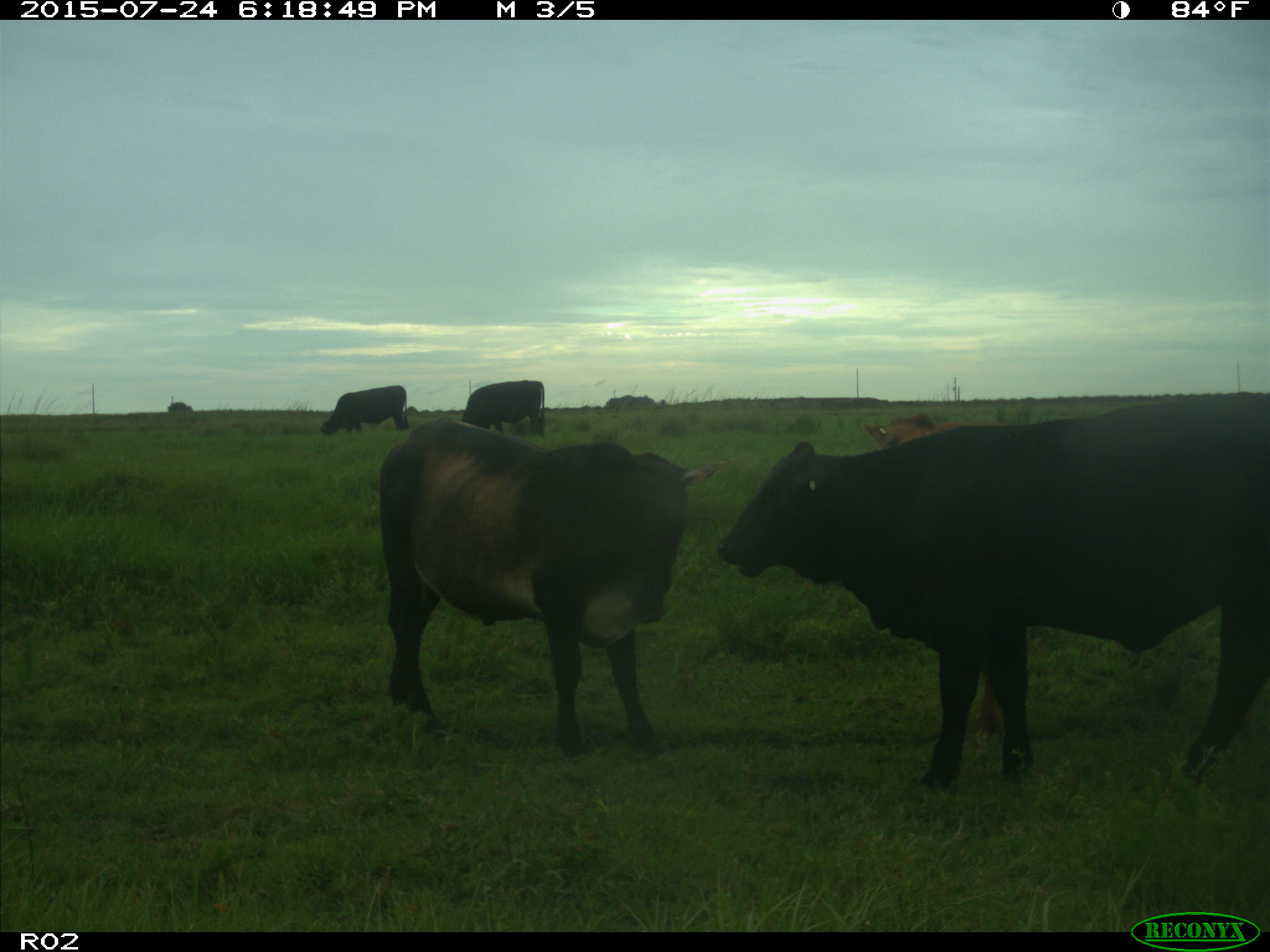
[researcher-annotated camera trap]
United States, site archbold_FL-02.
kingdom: Animalia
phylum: Chordata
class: Mammalia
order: Artiodactyla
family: Bovidae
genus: Bos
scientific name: Bos taurus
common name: domestic cow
Bos taurus (domestic cow).